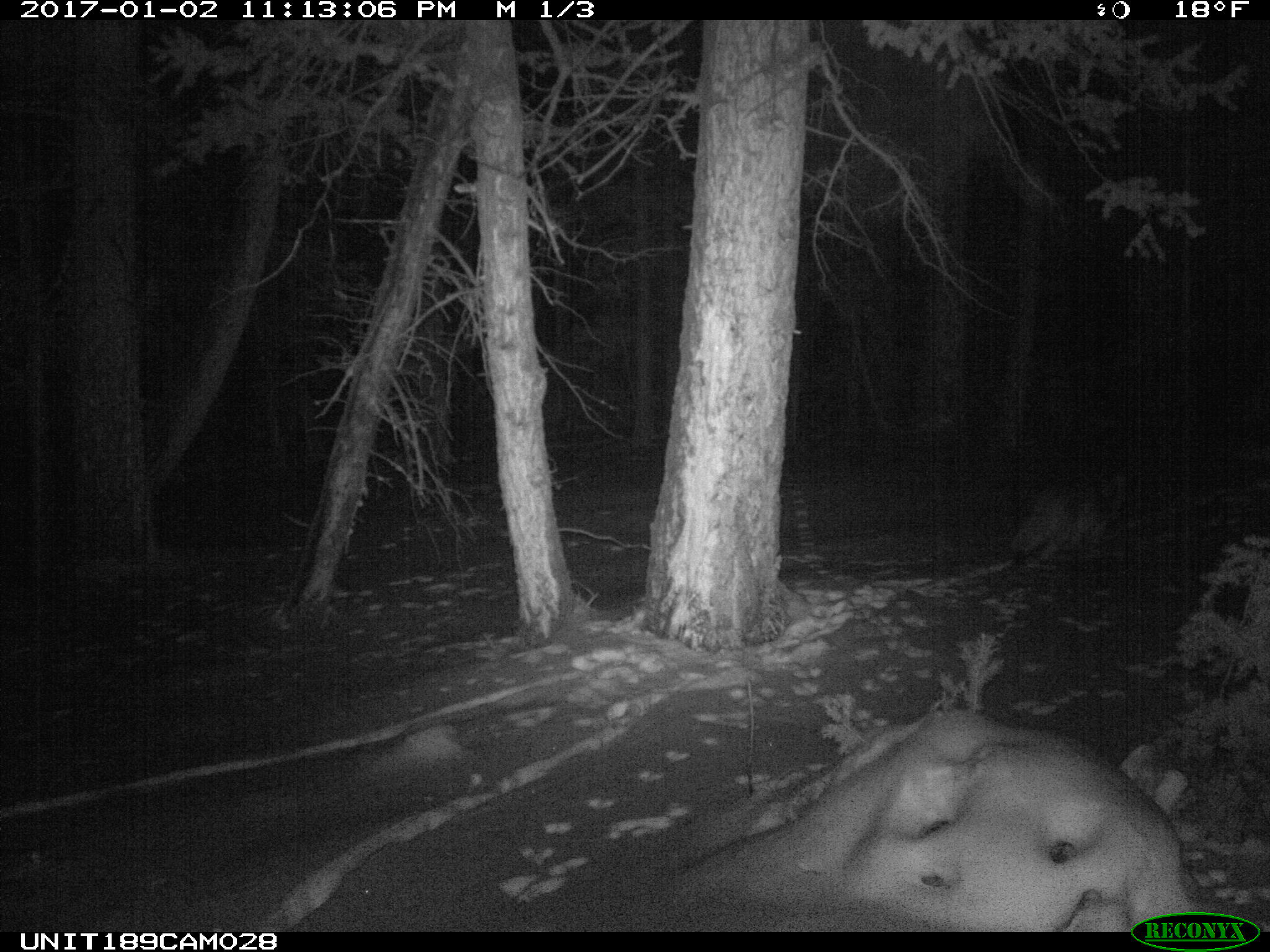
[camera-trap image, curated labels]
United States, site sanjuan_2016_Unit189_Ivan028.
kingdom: Animalia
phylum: Chordata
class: Mammalia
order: Carnivora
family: Canidae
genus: Canis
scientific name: Canis latrans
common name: coyote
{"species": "Canis latrans (coyote)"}